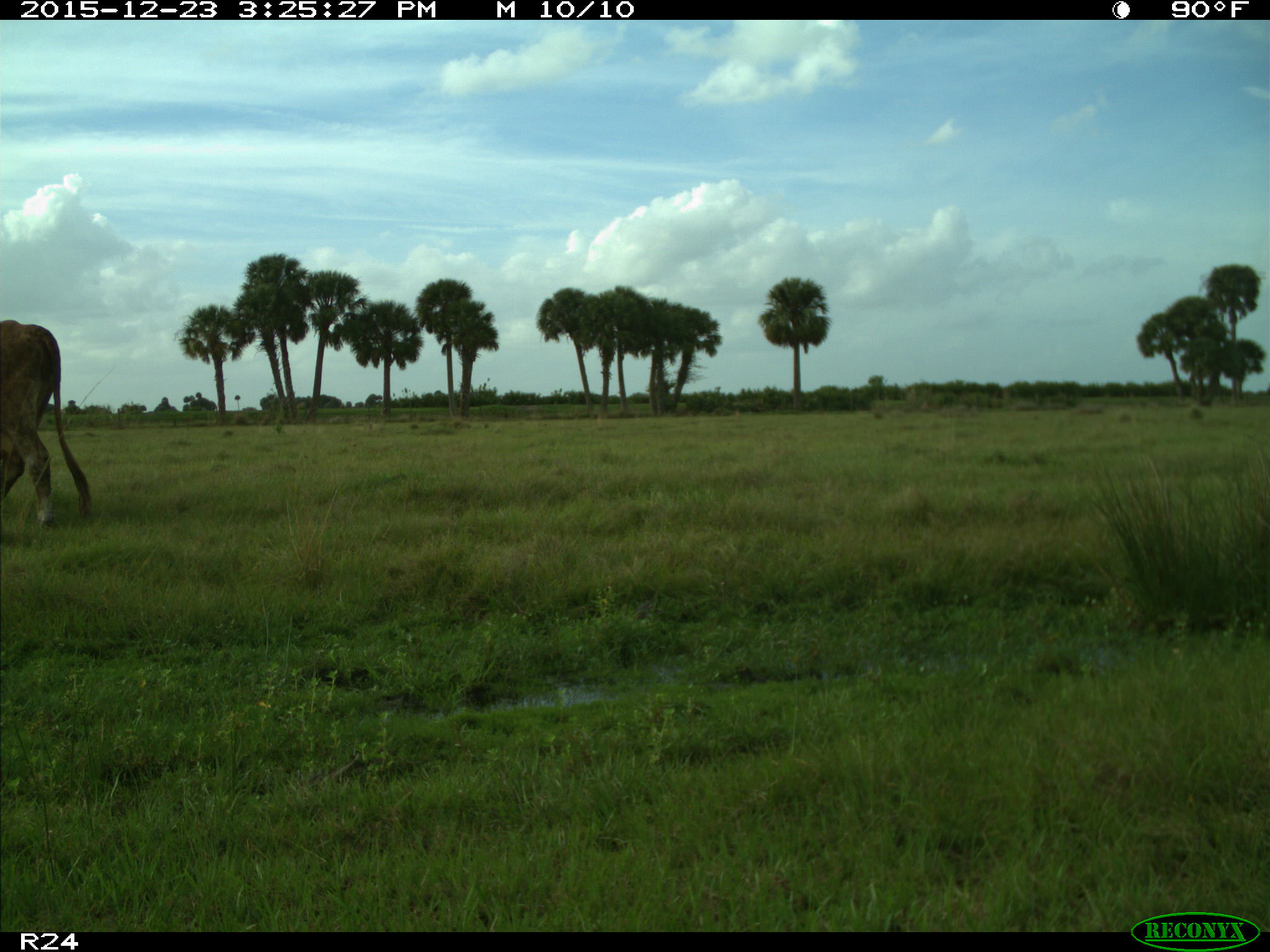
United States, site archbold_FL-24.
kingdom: Animalia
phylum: Chordata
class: Mammalia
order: Artiodactyla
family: Bovidae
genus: Bos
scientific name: Bos taurus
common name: domestic cow